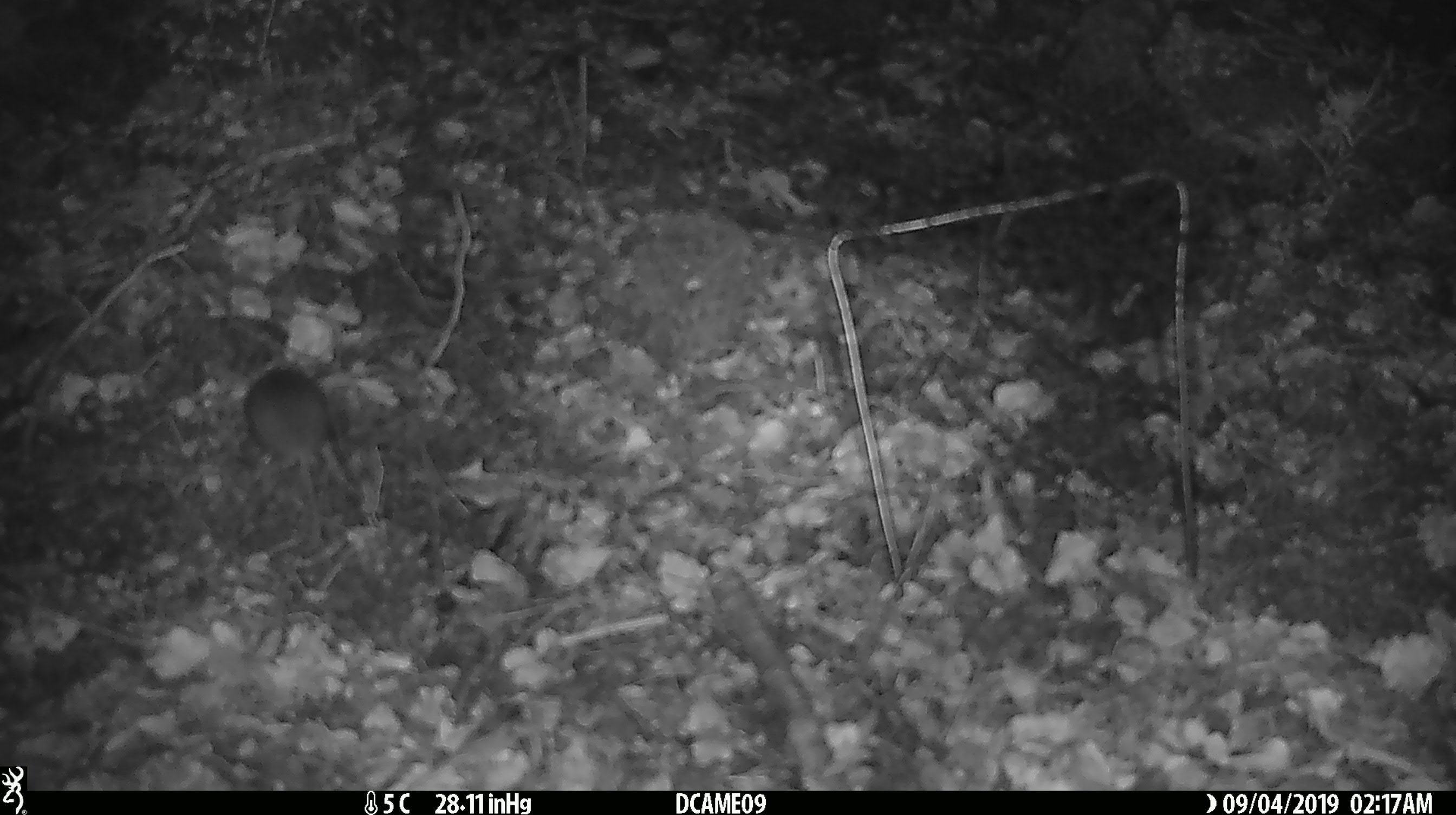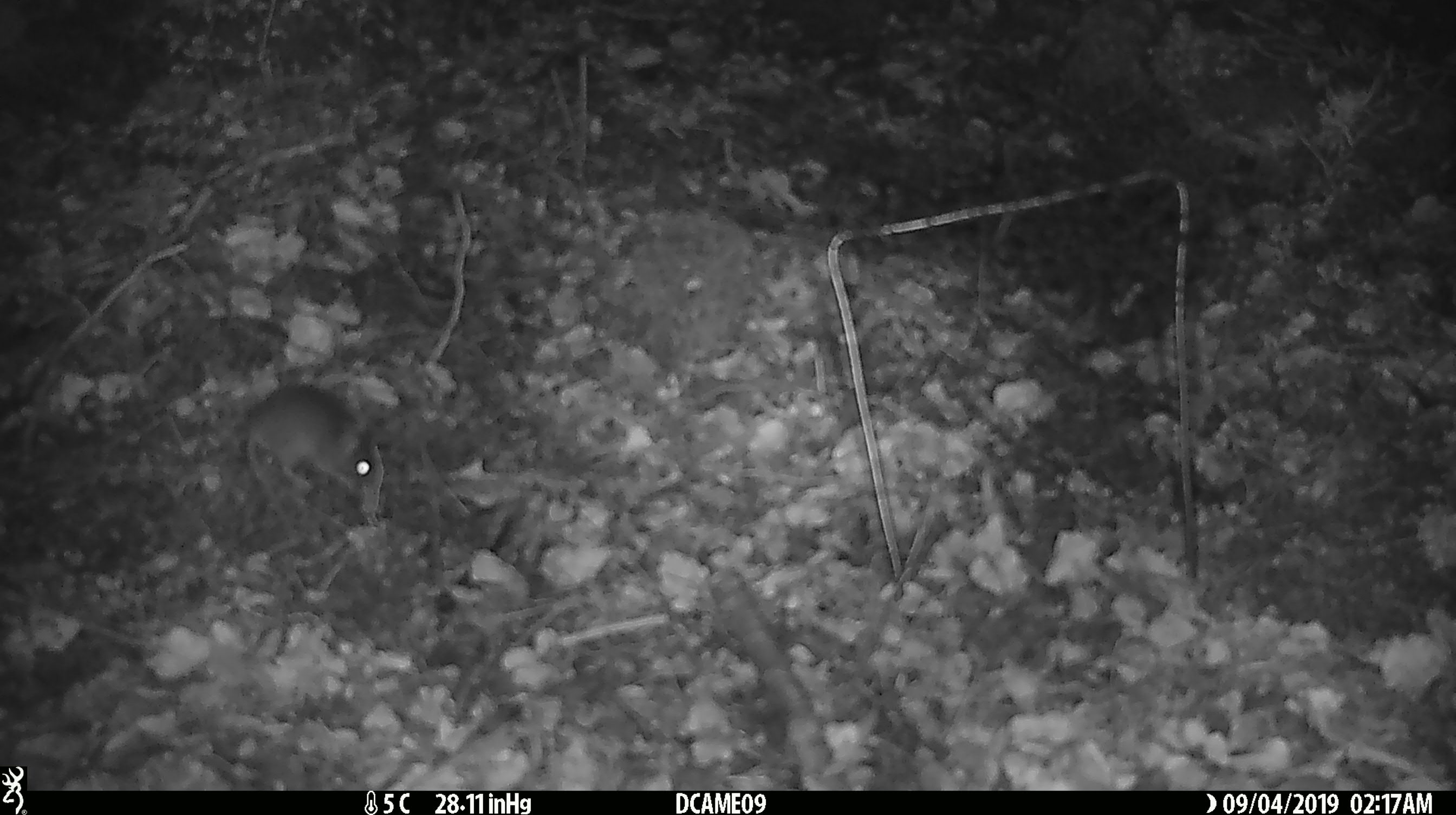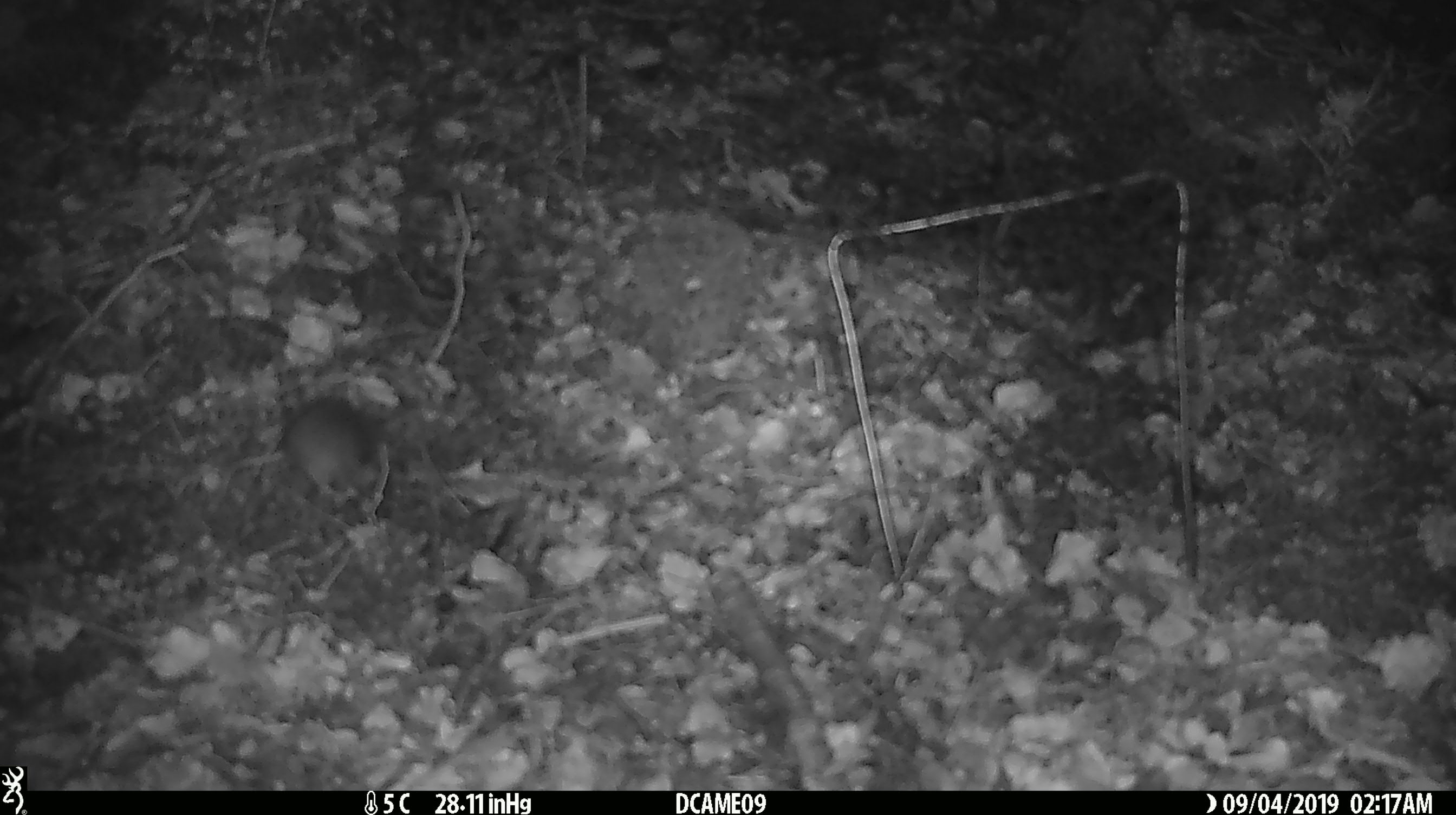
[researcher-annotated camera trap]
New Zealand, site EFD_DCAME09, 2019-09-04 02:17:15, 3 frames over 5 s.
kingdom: Animalia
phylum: Chordata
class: Mammalia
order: Rodentia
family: Muridae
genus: Mus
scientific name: Mus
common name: mouse